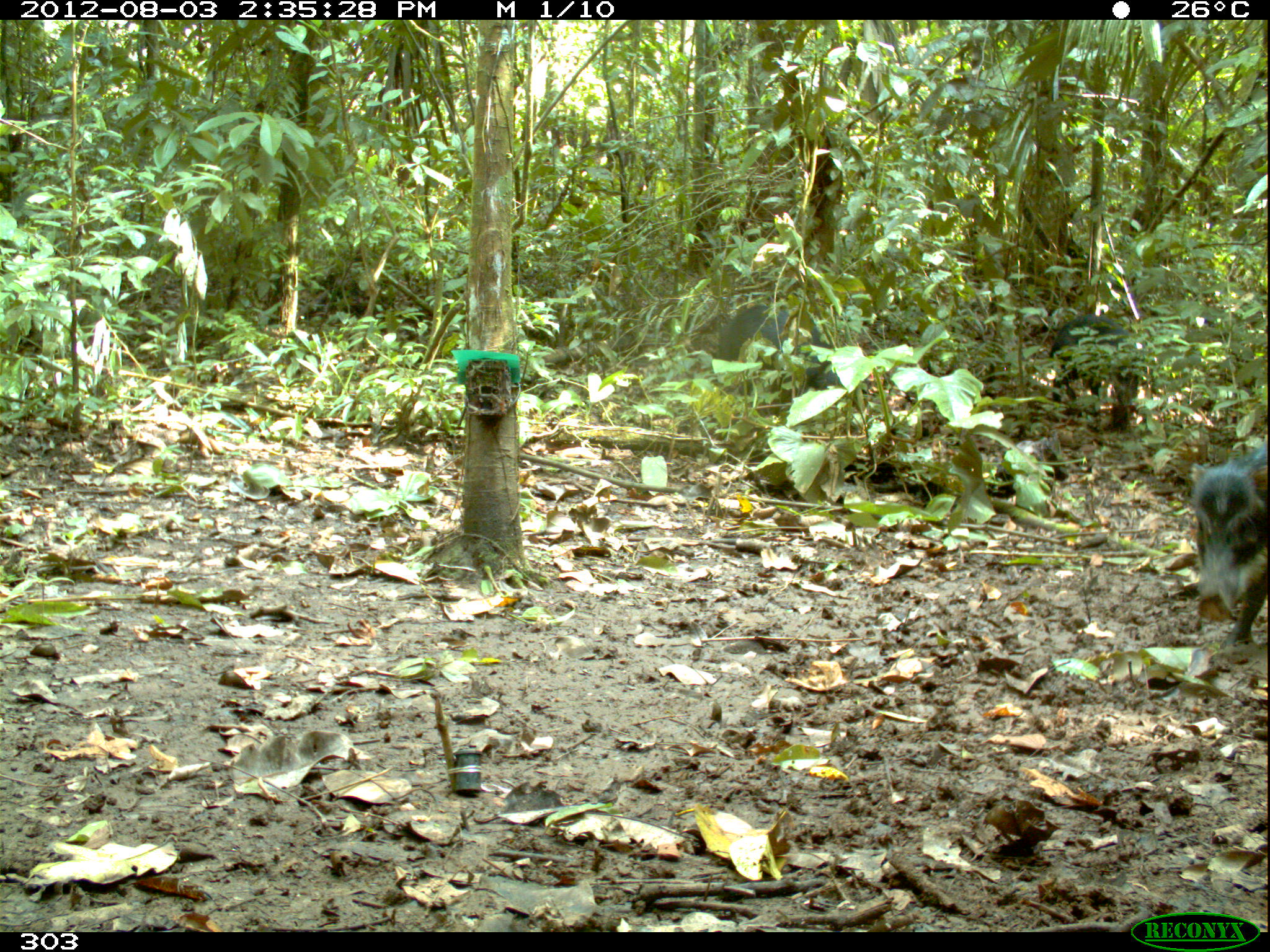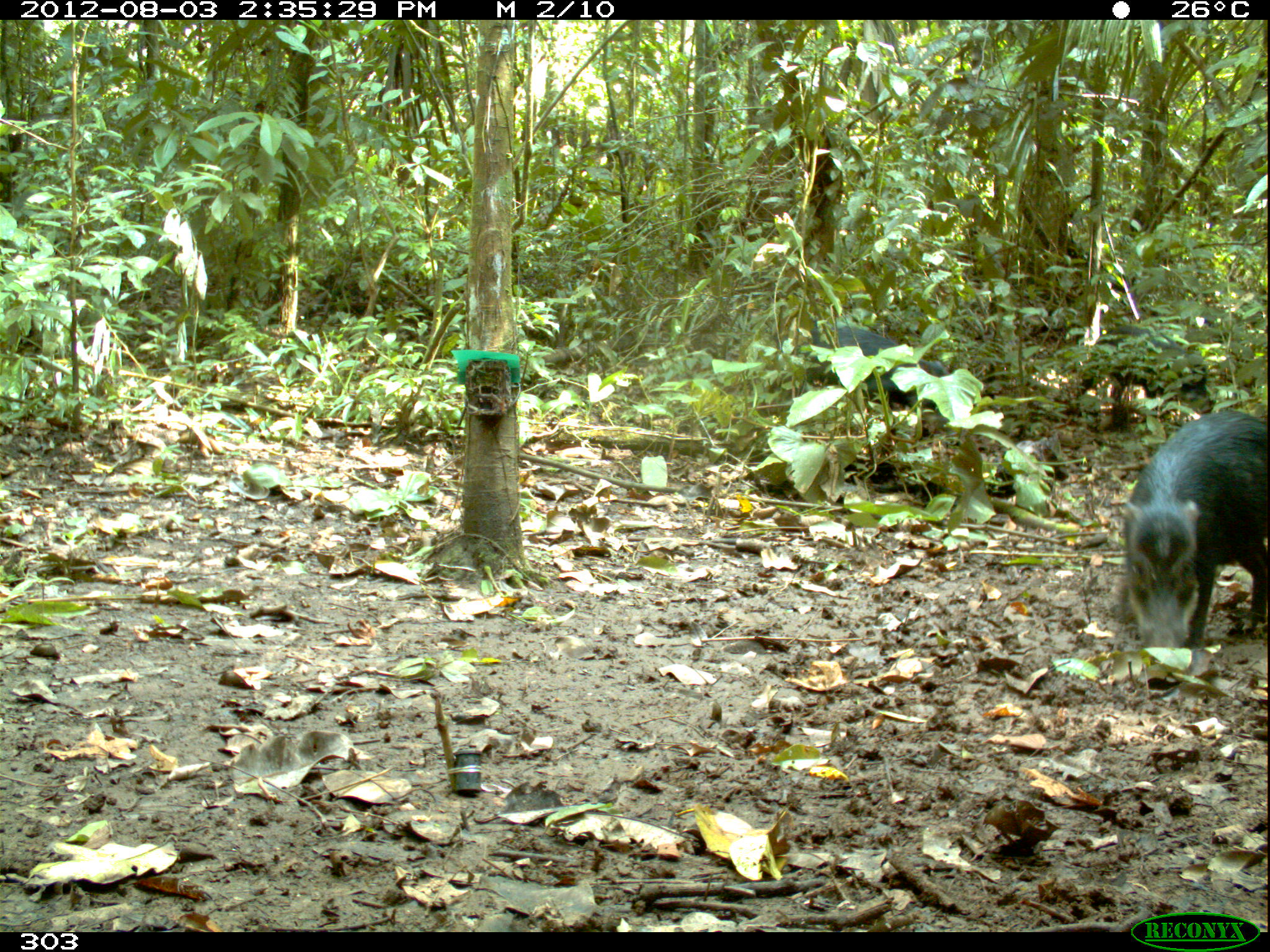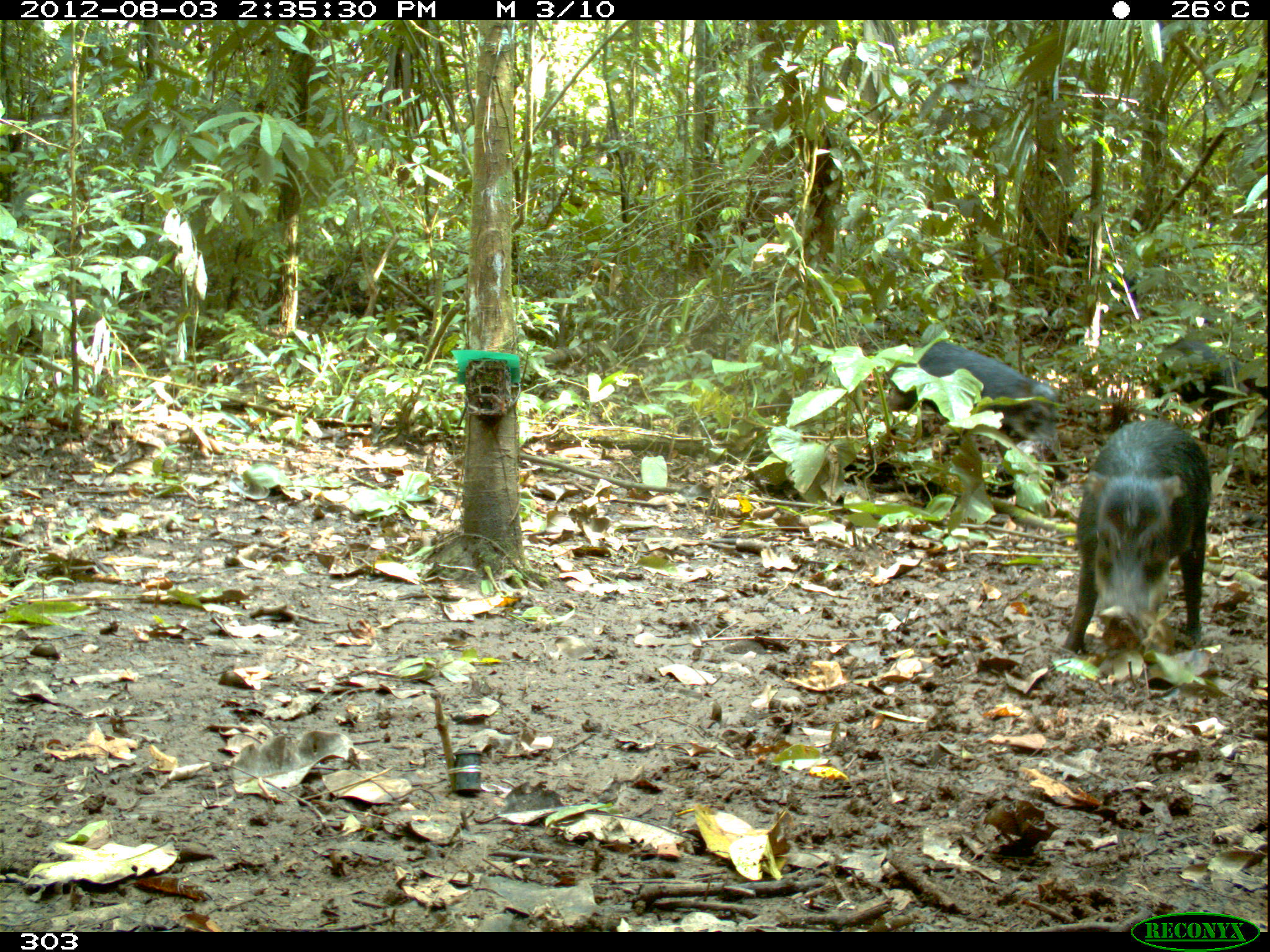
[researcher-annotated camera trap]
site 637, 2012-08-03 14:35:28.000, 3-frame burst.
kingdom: Animalia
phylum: Chordata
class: Mammalia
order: Artiodactyla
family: Tayassuidae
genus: Tayassu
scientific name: Tayassu pecari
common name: white-lipped peccary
Tayassu pecari (white-lipped peccary).